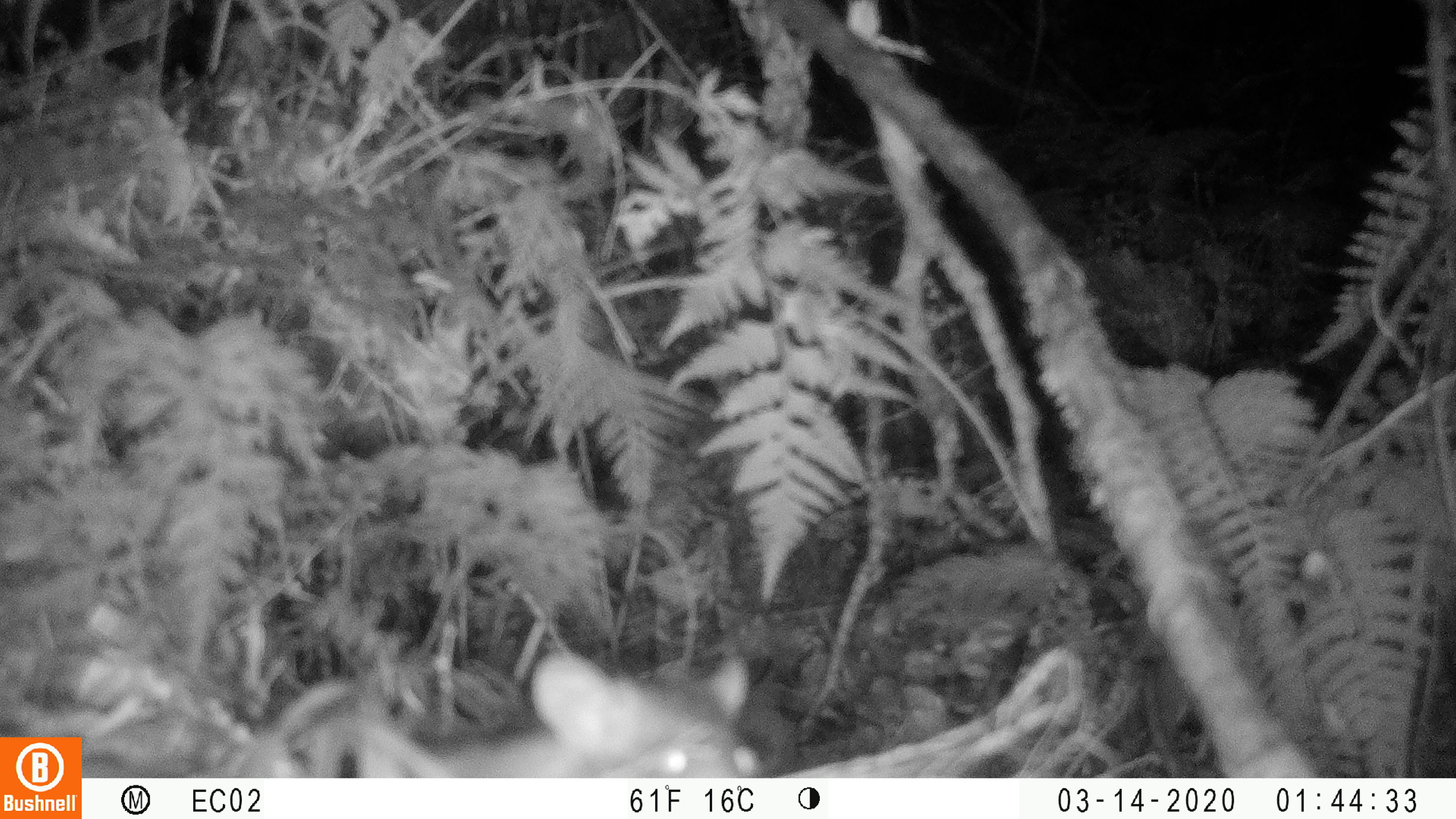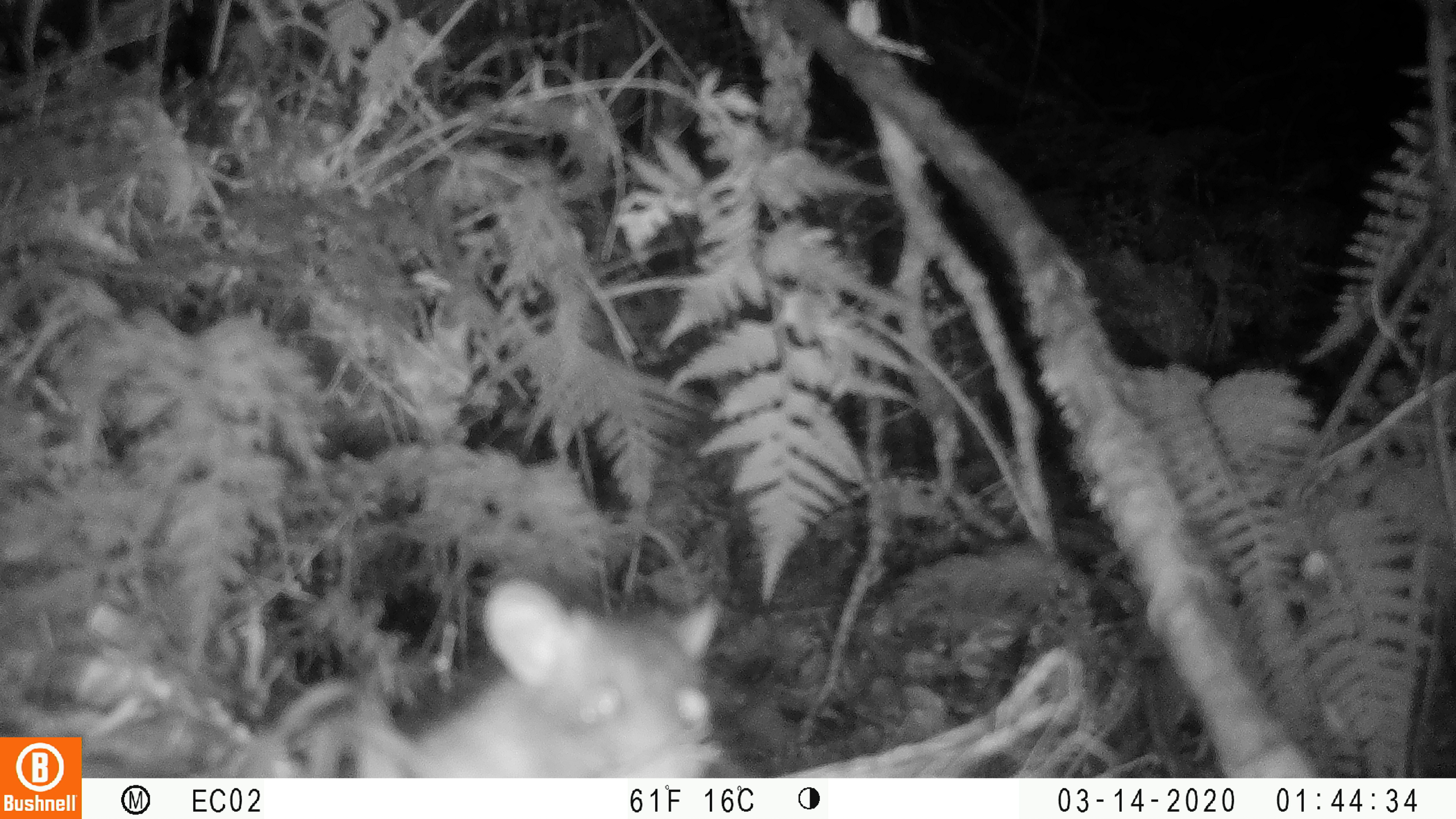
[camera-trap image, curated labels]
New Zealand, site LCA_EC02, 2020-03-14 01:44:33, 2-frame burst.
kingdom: Animalia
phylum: Chordata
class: Mammalia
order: Rodentia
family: Muridae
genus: Rattus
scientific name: Rattus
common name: rat